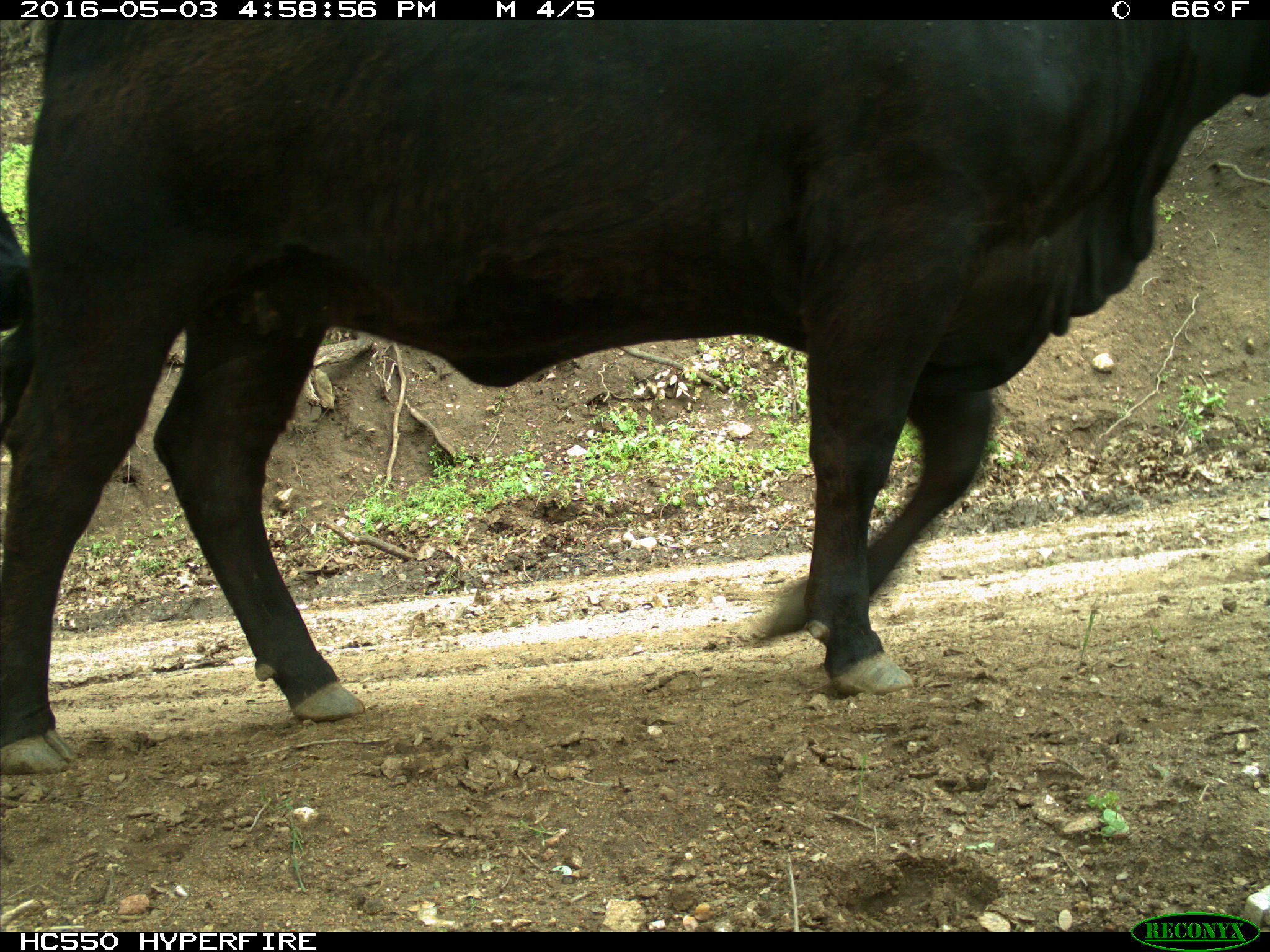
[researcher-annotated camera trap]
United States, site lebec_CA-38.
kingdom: Animalia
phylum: Chordata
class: Mammalia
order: Artiodactyla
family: Bovidae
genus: Bos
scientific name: Bos taurus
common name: domestic cow